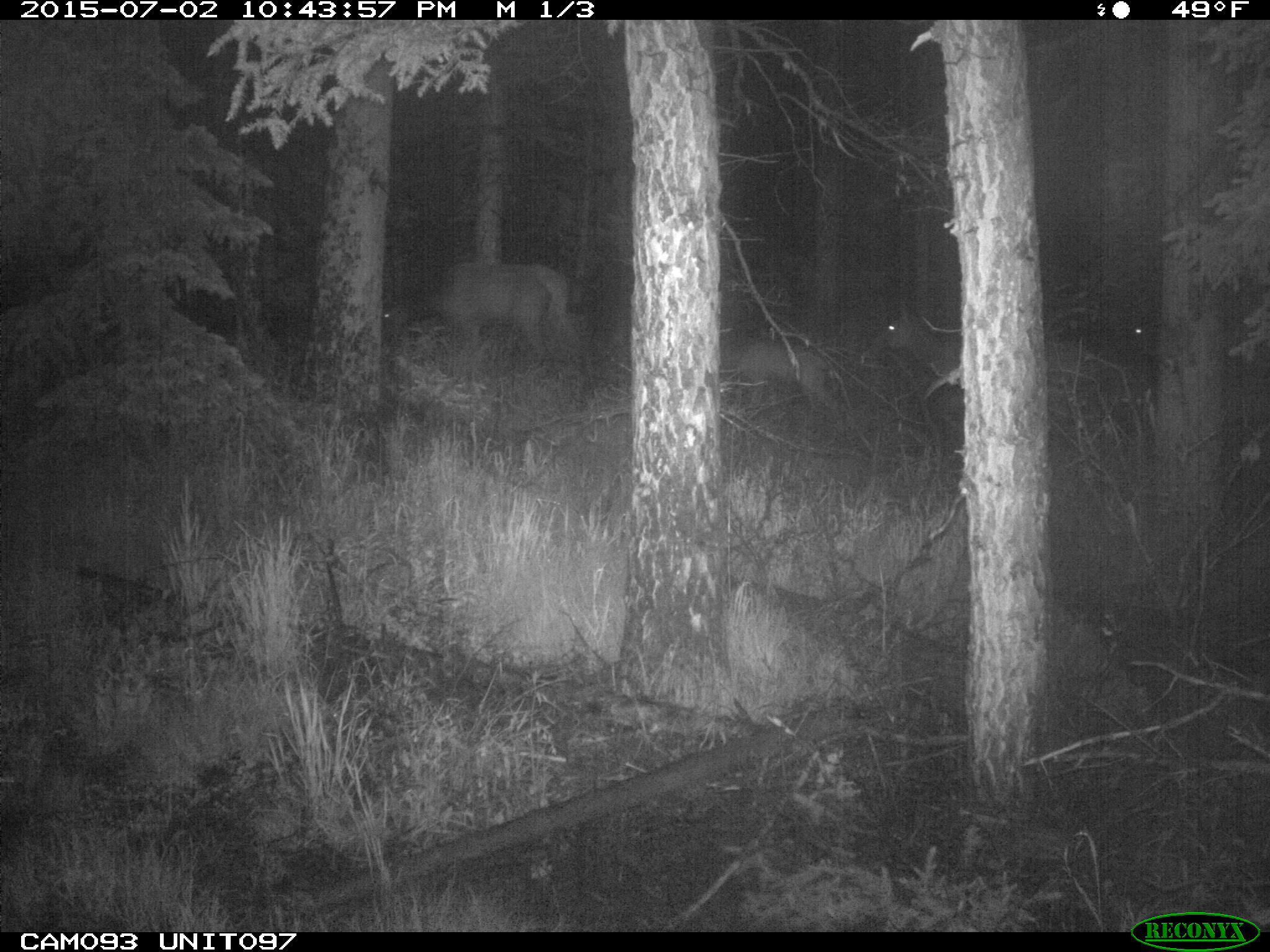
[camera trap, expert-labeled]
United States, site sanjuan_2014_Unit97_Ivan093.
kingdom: Animalia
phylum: Chordata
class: Mammalia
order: Artiodactyla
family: Cervidae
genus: Cervus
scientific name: Cervus elaphus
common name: red deer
Cervus elaphus (red deer).